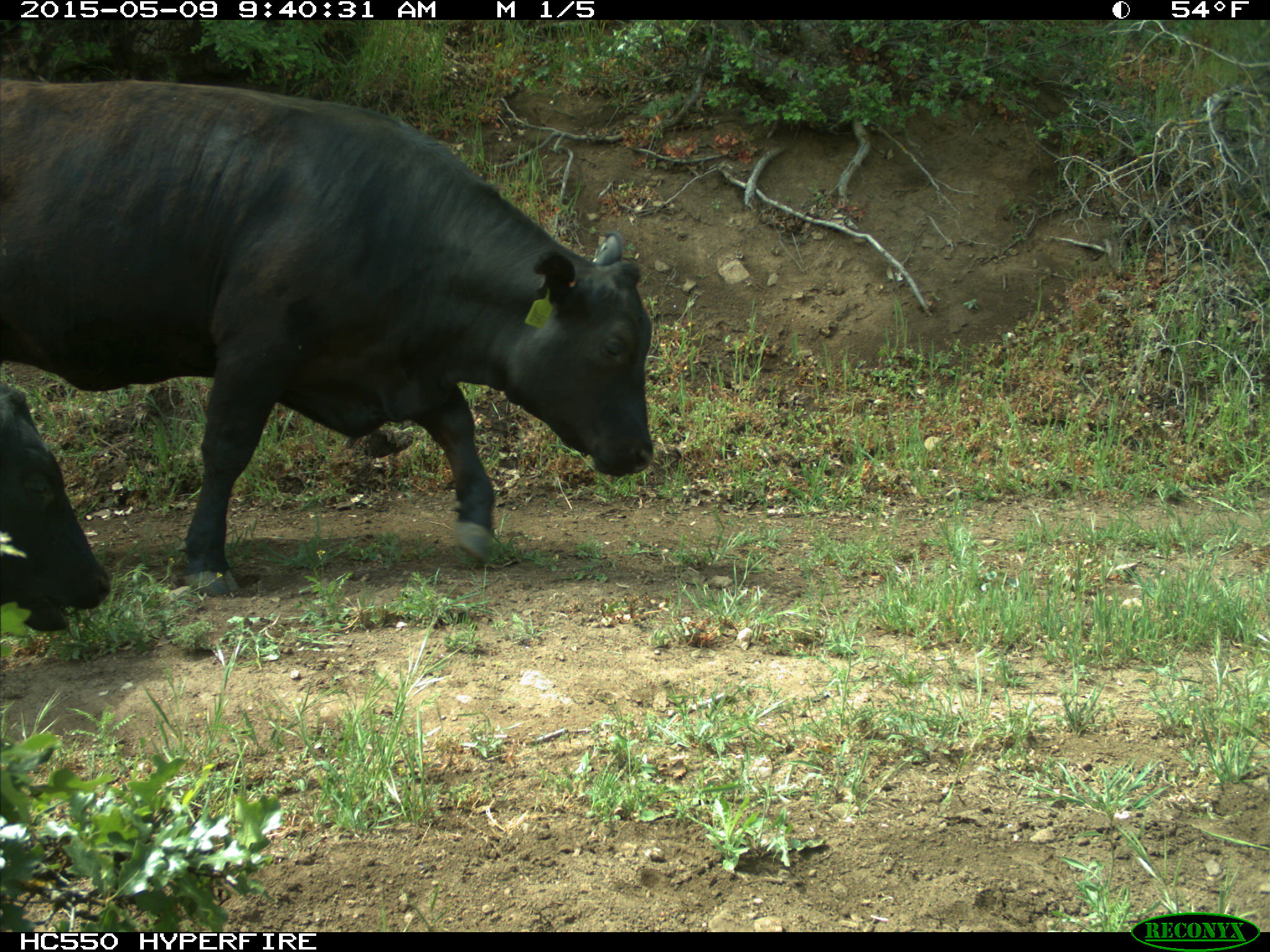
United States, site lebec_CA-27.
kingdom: Animalia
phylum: Chordata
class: Mammalia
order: Artiodactyla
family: Bovidae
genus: Bos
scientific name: Bos taurus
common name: domestic cow